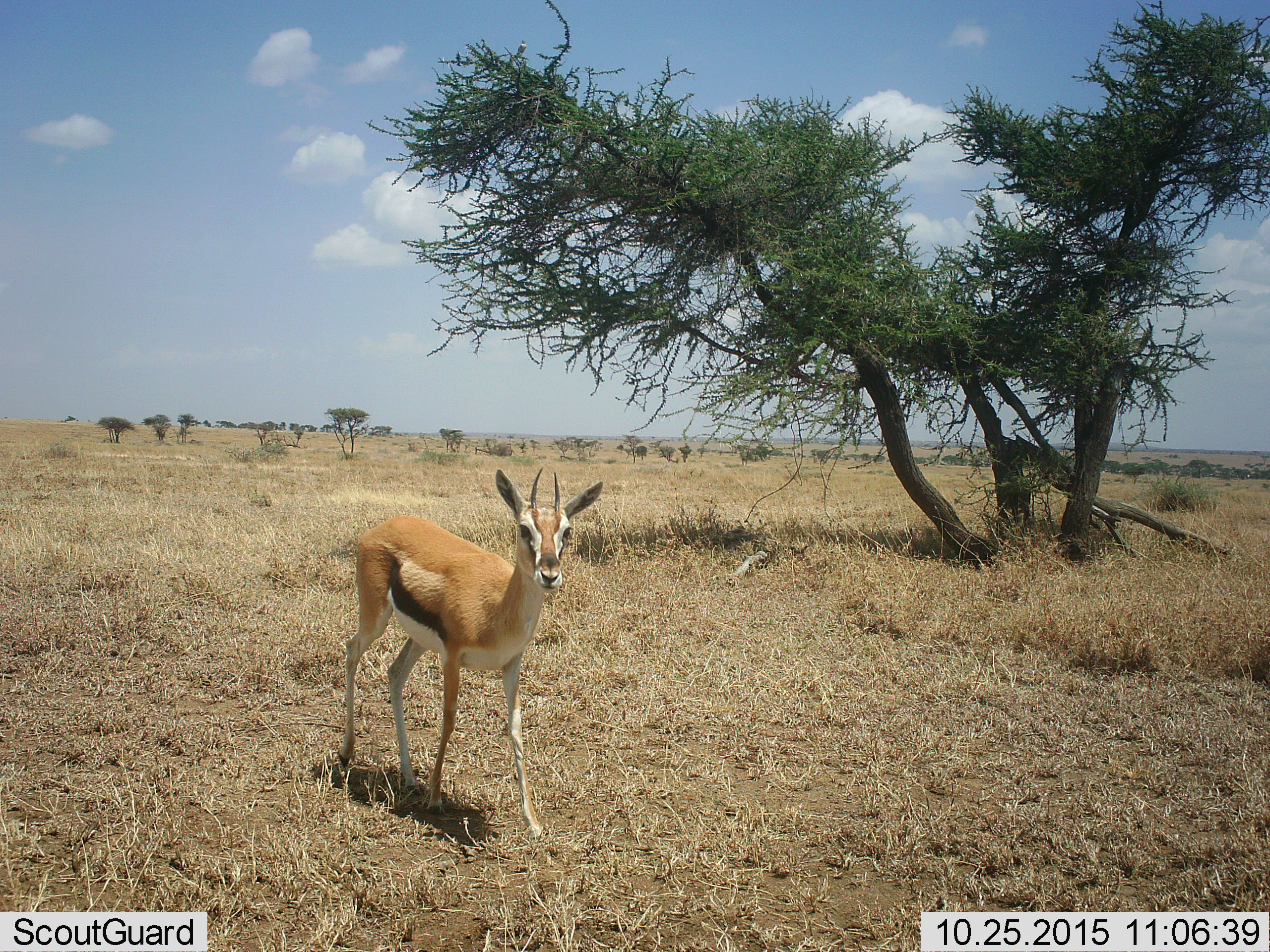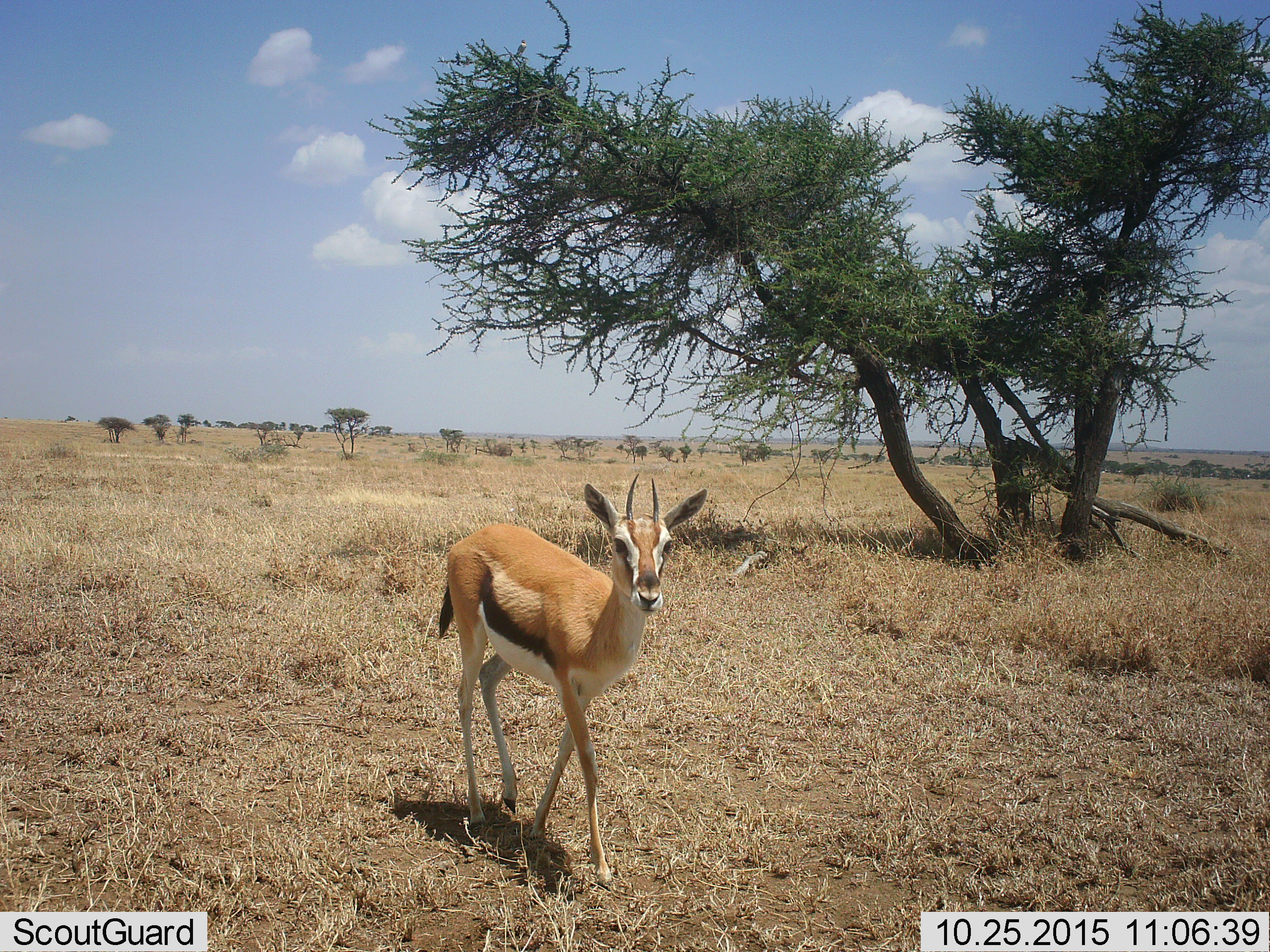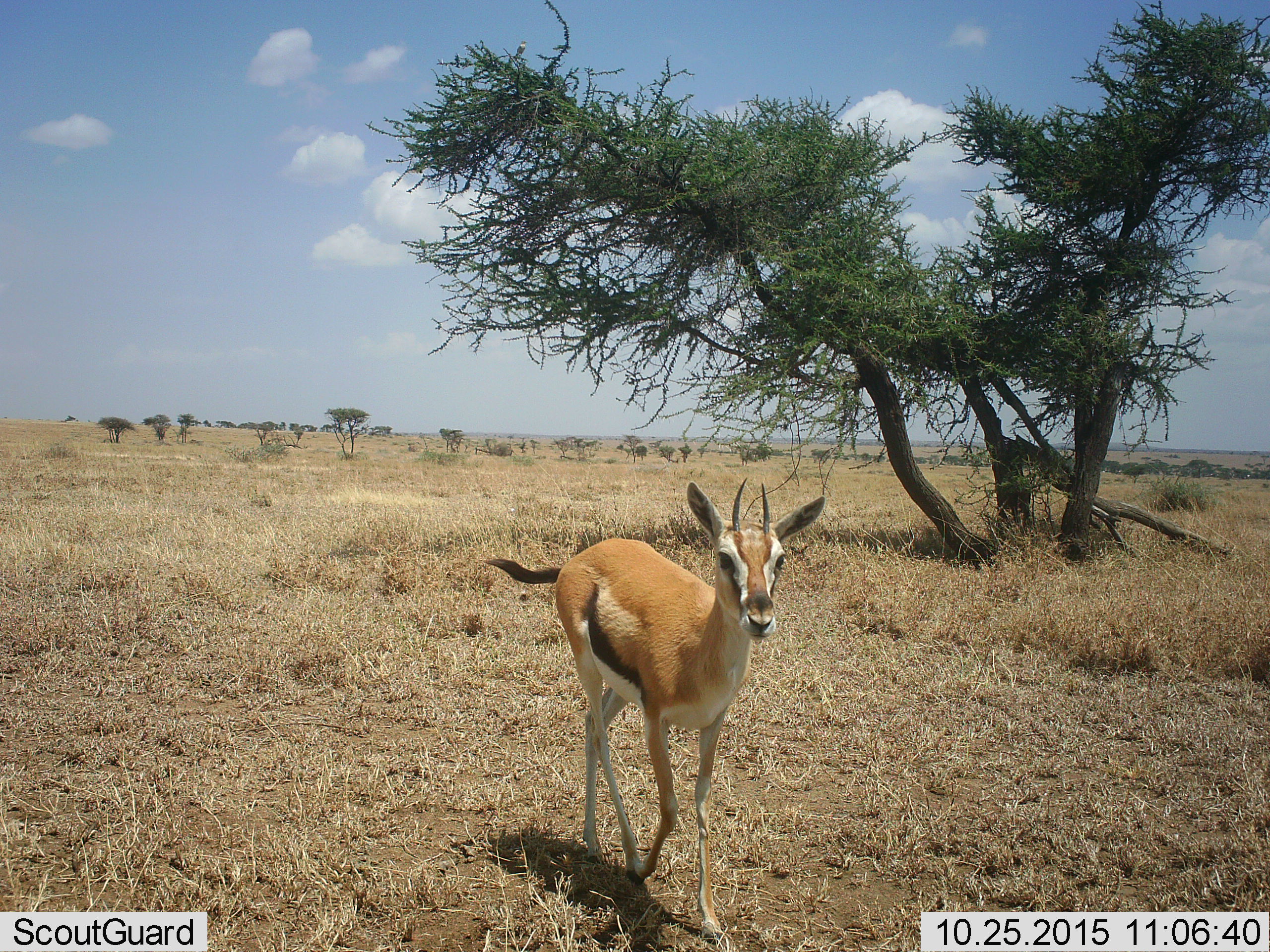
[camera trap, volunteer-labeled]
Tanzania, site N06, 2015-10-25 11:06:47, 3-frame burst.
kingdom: Animalia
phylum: Chordata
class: Mammalia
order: Artiodactyla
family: Bovidae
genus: Eudorcas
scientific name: Eudorcas thomsonii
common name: thomson's gazelle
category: gazellethomsons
Gazellethomsons (thomson's gazelle) (Eudorcas thomsonii), count 1. Behavior (volunteer vote fractions): standing 33%, resting 0%, moving 67%, interacting 0%. Young present (vote fraction): 0%. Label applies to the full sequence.